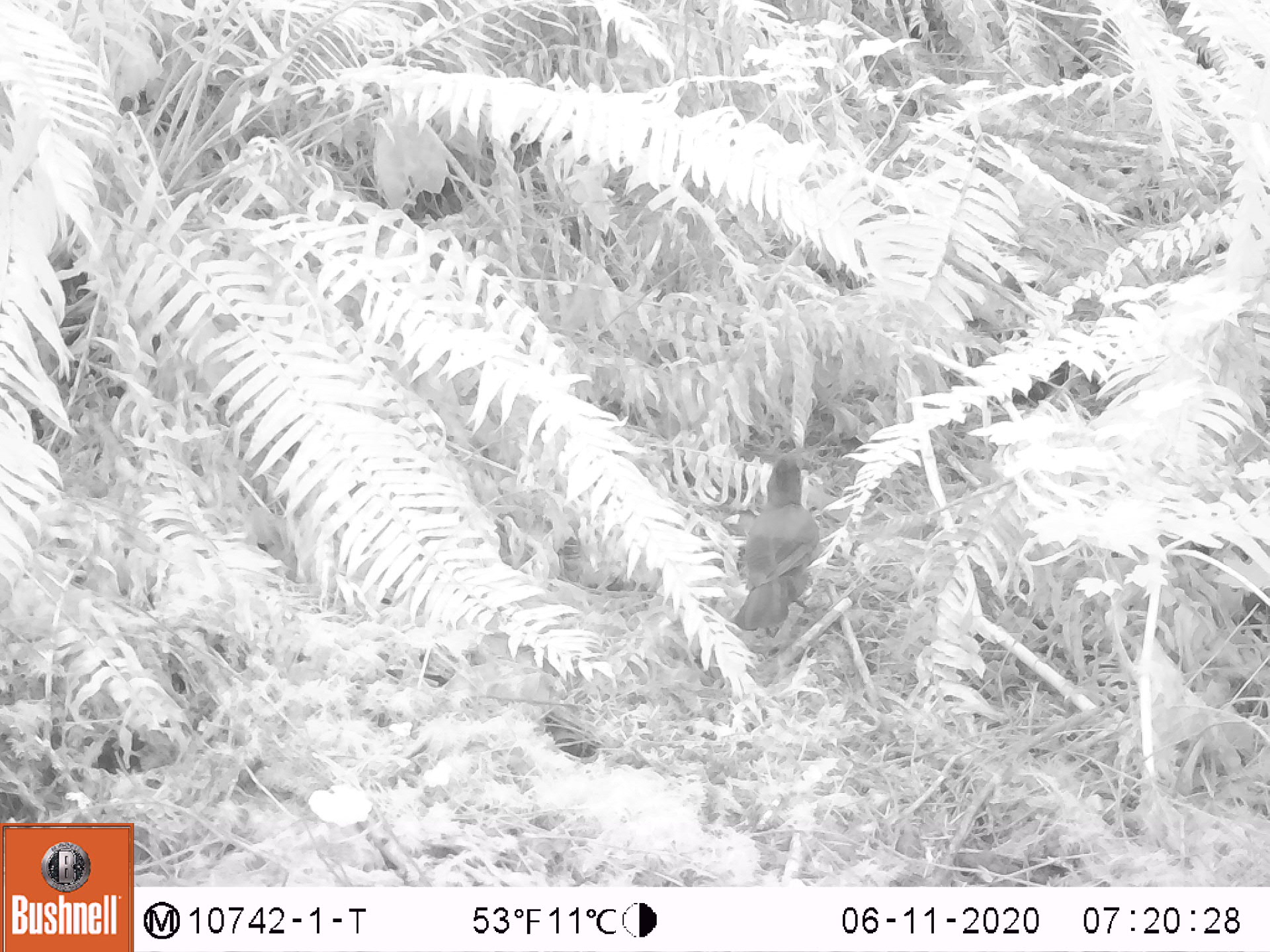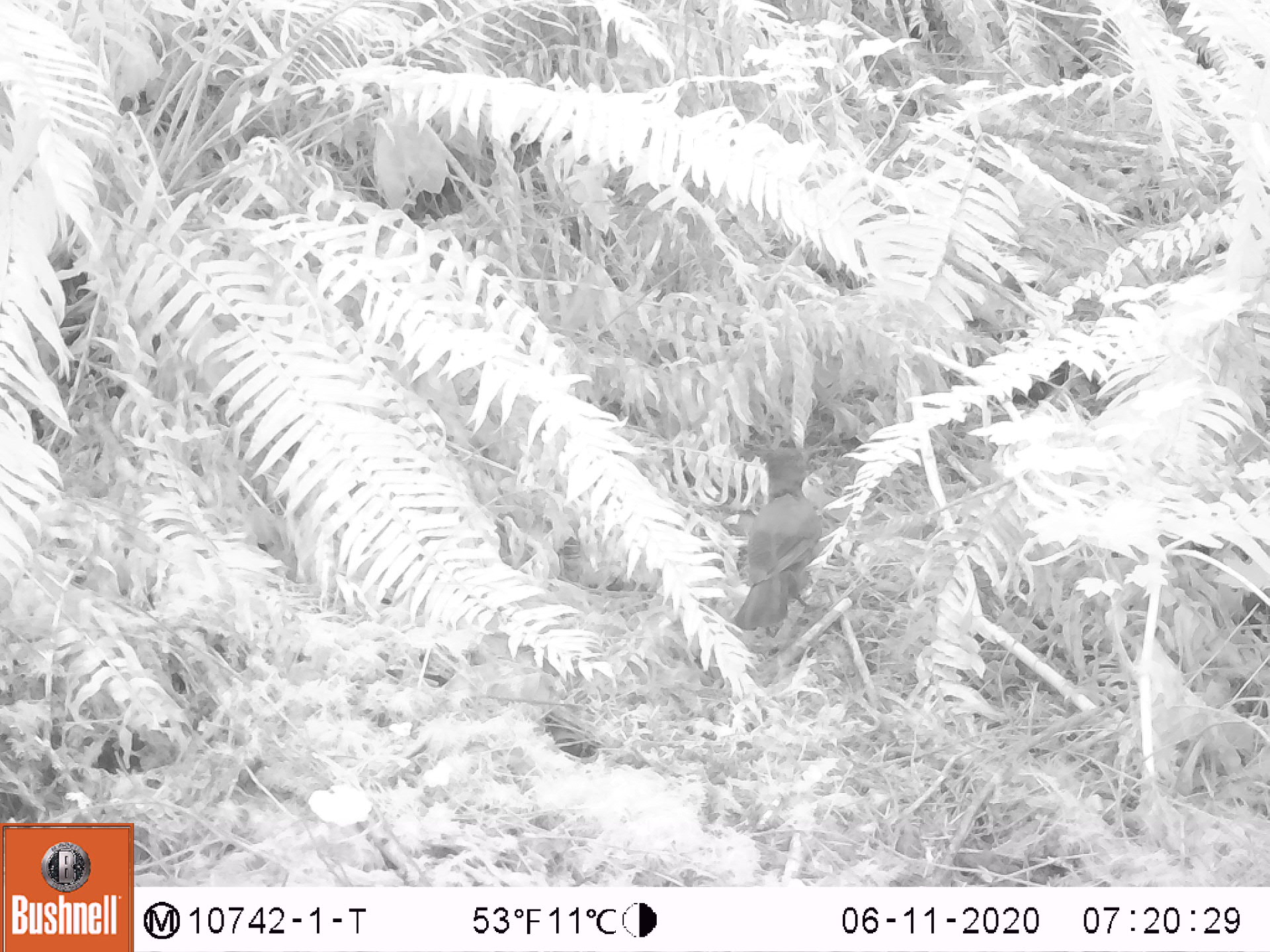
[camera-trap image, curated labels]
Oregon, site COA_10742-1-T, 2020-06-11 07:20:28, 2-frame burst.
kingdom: Animalia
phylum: Chordata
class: Aves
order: Passeriformes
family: Corvidae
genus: Cyanocitta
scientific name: Cyanocitta stelleri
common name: steller's jay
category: stellers jay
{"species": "stellers jay (steller's jay) (Cyanocitta stelleri)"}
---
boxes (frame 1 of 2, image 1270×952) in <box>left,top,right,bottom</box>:
stellers jay: <box>730,454,817,642</box>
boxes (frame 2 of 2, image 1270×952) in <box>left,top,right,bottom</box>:
stellers jay: <box>732,443,826,633</box>